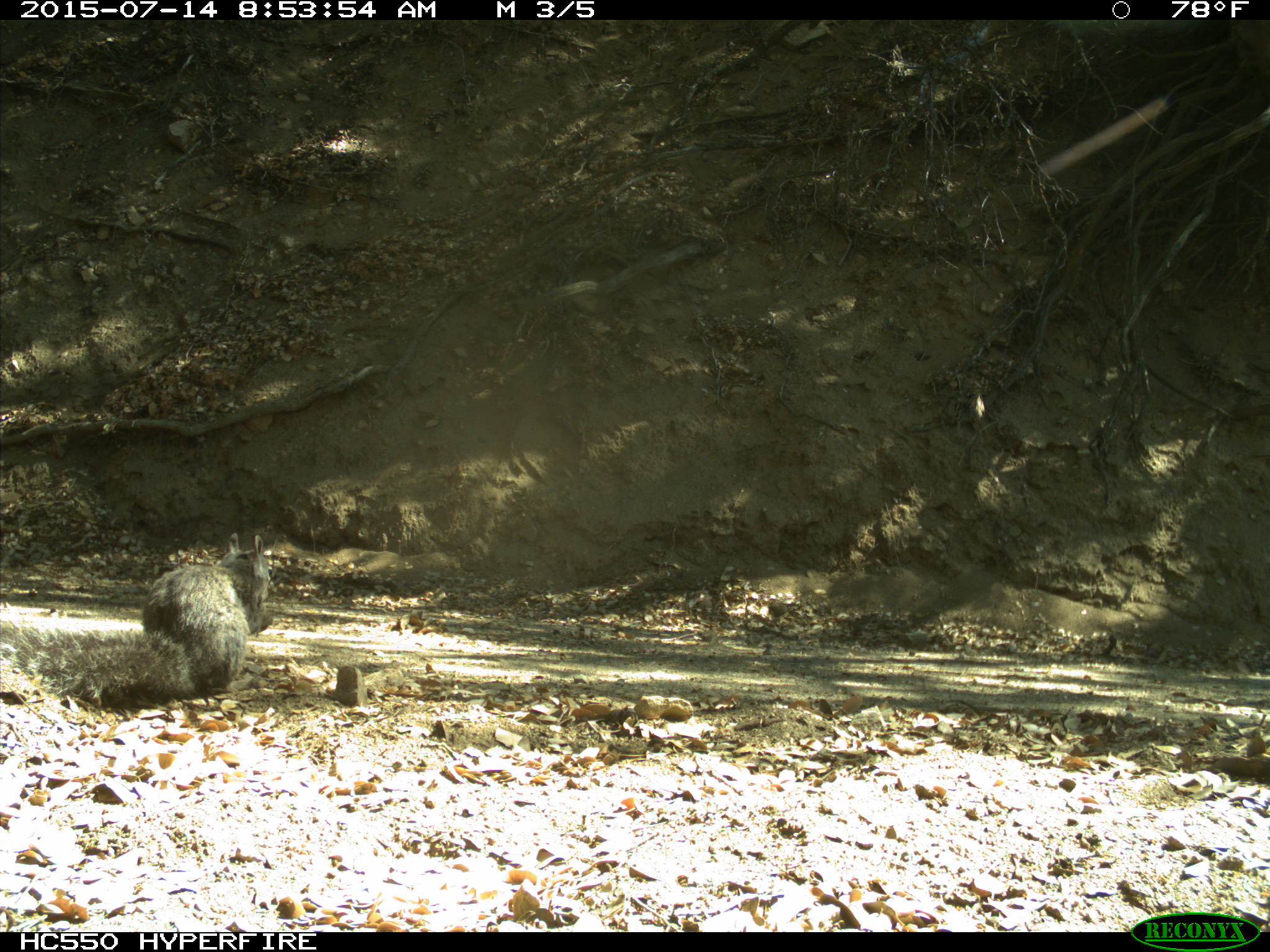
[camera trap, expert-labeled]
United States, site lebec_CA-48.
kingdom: Animalia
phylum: Chordata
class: Mammalia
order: Rodentia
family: Sciuridae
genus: Sciurus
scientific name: Sciurus carolinensis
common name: eastern gray squirrel